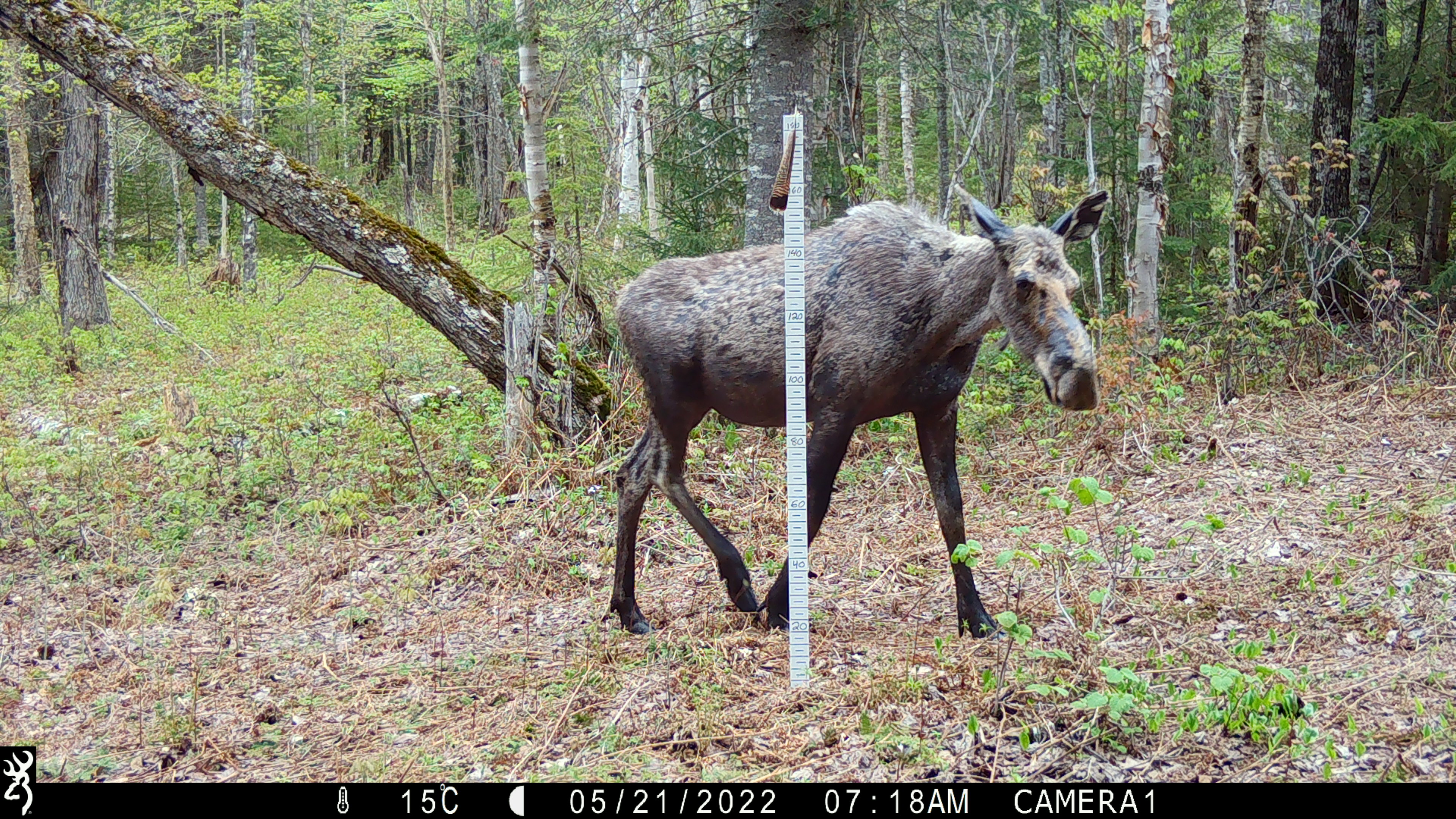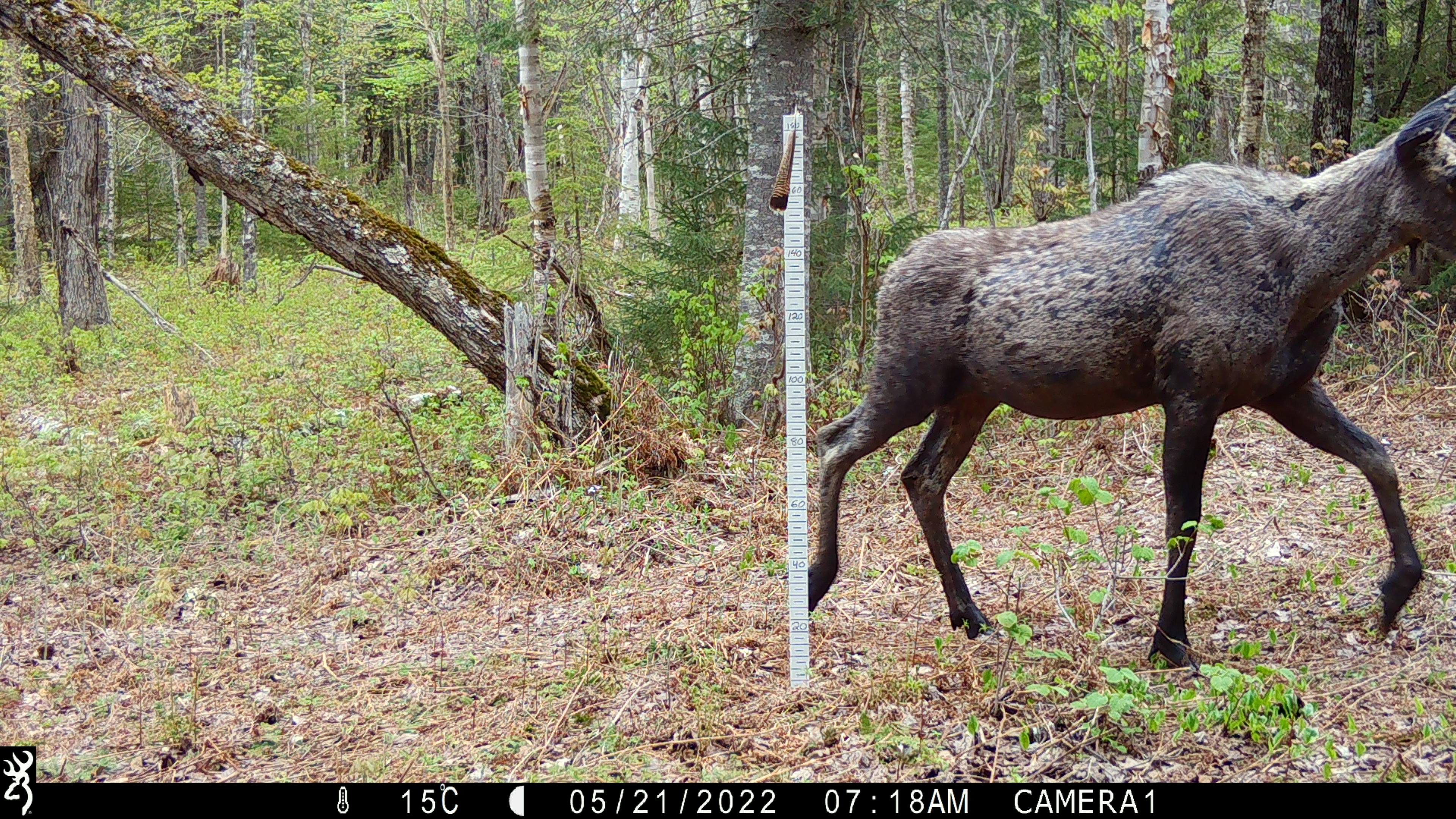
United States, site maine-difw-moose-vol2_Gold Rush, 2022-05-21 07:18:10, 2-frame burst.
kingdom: Animalia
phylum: Chordata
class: Mammalia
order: Artiodactyla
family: Cervidae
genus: Alces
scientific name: Alces alces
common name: moose